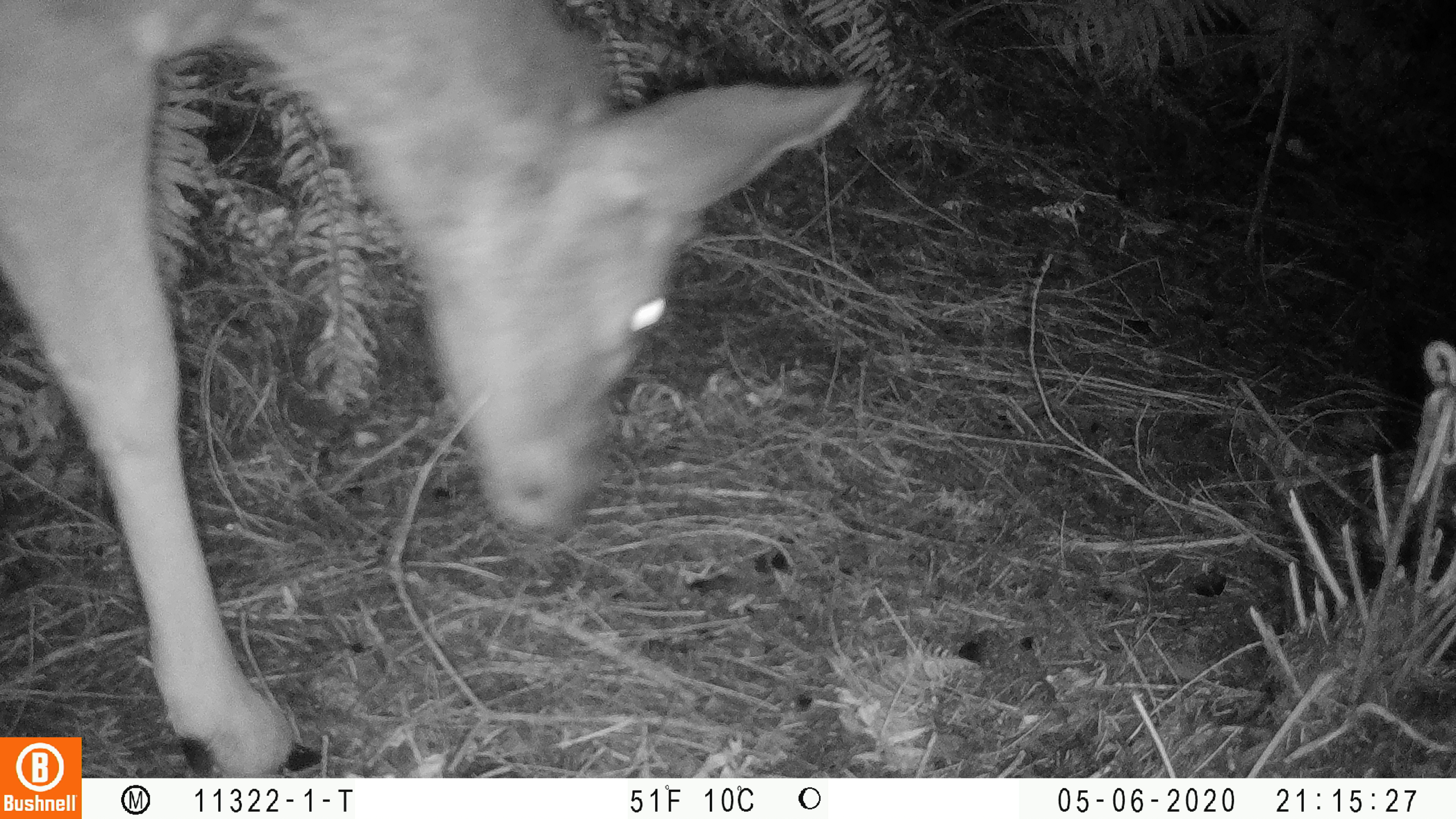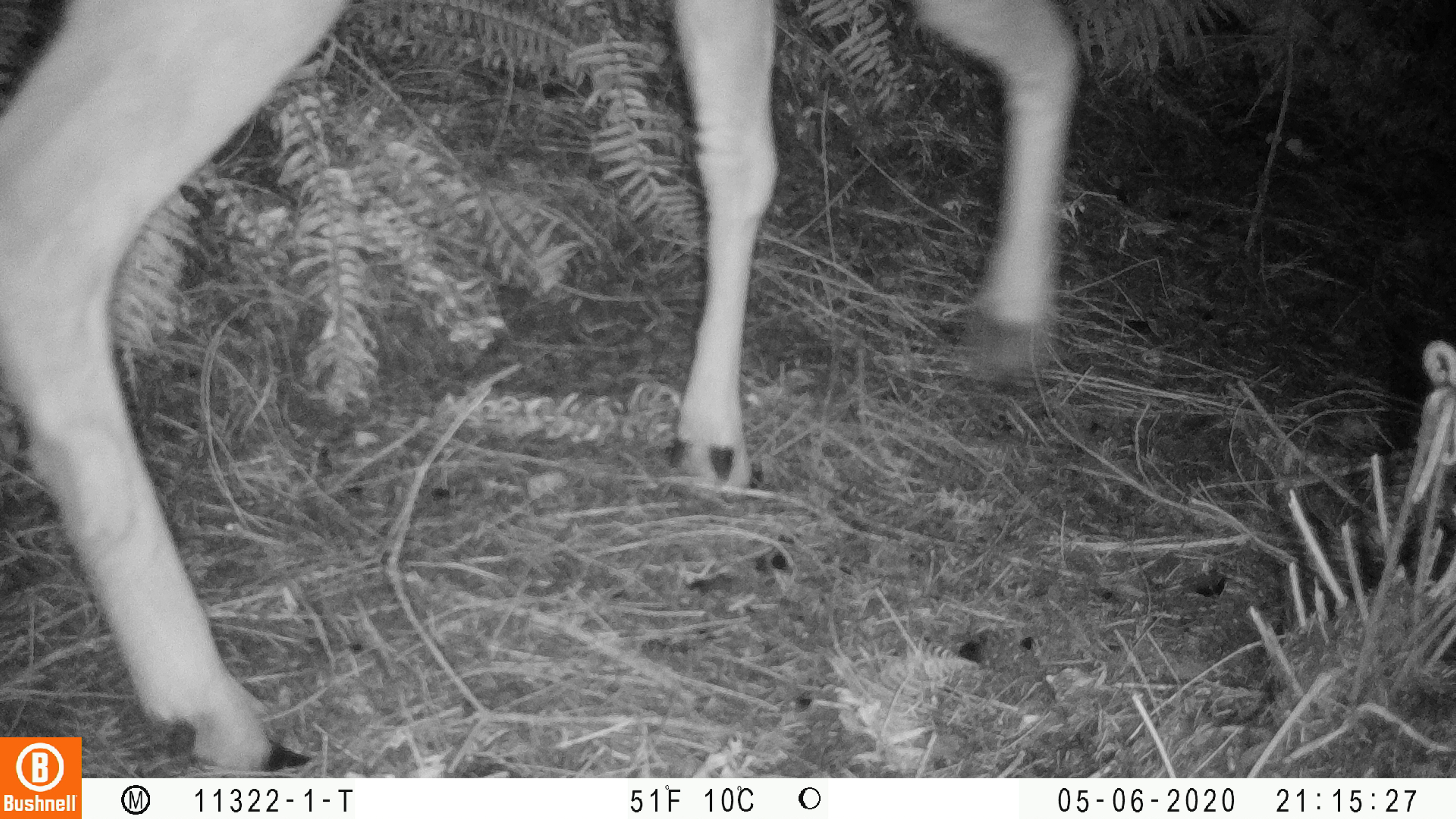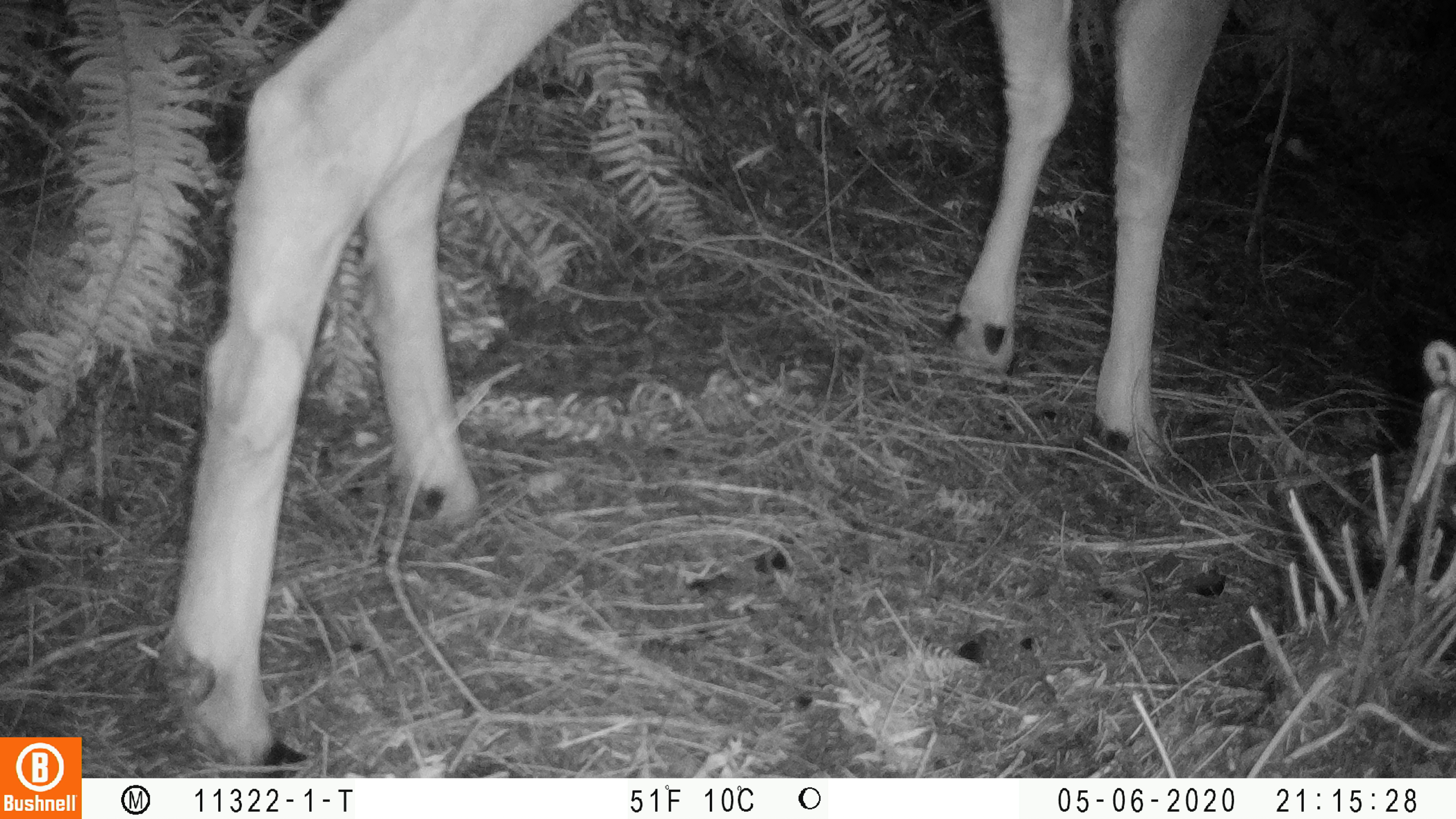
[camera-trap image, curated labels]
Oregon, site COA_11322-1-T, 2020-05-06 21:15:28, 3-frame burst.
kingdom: Animalia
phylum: Chordata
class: Mammalia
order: Artiodactyla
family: Cervidae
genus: Odocoileus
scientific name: Odocoileus hemionus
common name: black-tailed deer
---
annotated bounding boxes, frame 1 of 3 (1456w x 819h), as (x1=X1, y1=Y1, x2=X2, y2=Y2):
black-tailed deer: (x1=0, y1=0, x2=874, y2=724)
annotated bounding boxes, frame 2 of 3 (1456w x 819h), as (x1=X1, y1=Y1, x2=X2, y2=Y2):
black-tailed deer: (x1=0, y1=0, x2=1085, y2=730)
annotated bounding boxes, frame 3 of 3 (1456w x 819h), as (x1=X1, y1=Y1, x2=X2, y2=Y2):
black-tailed deer: (x1=146, y1=2, x2=1236, y2=772)